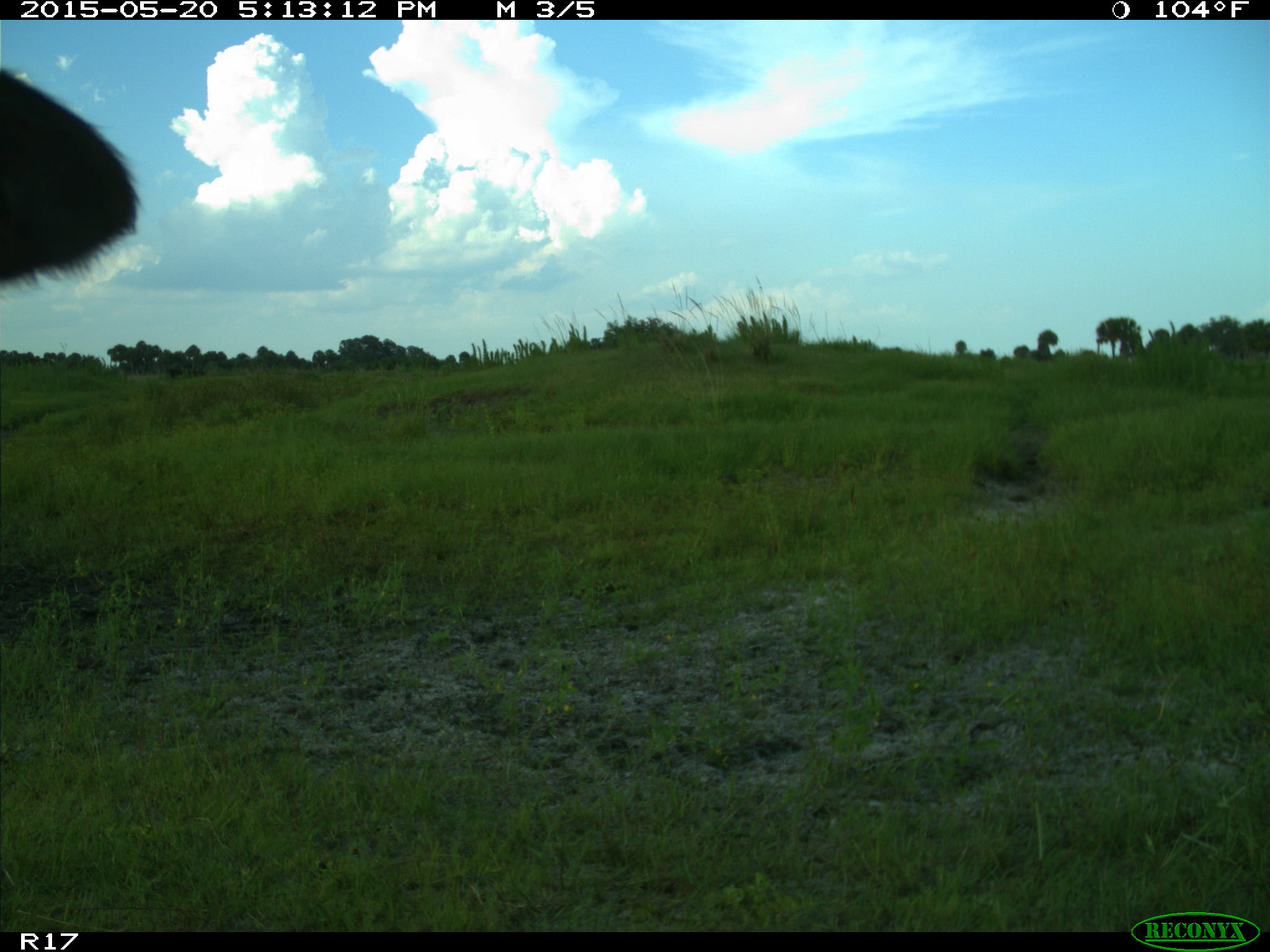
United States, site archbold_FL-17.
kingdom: Animalia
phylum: Chordata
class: Mammalia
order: Artiodactyla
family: Bovidae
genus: Bos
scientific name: Bos taurus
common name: domestic cow